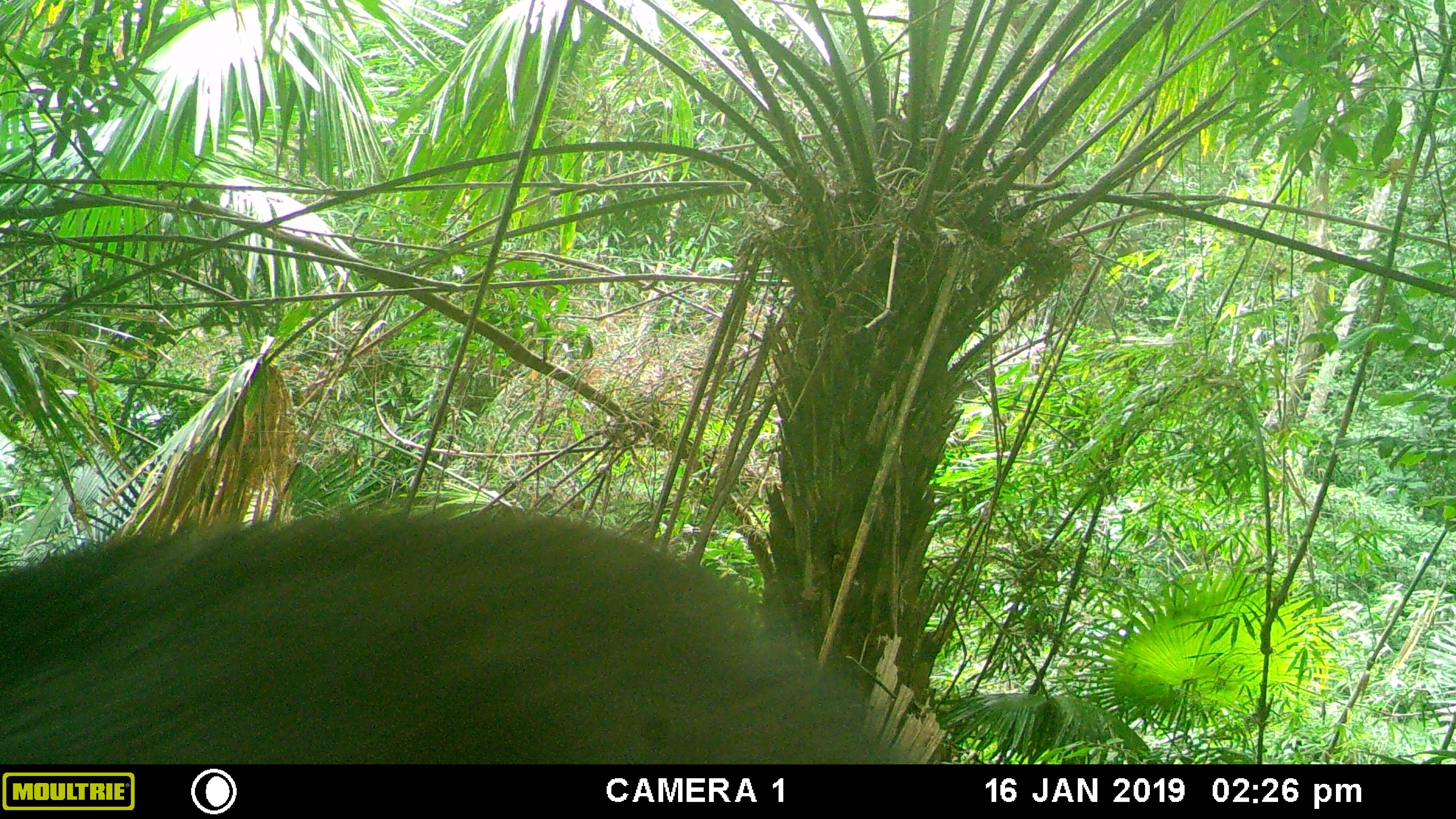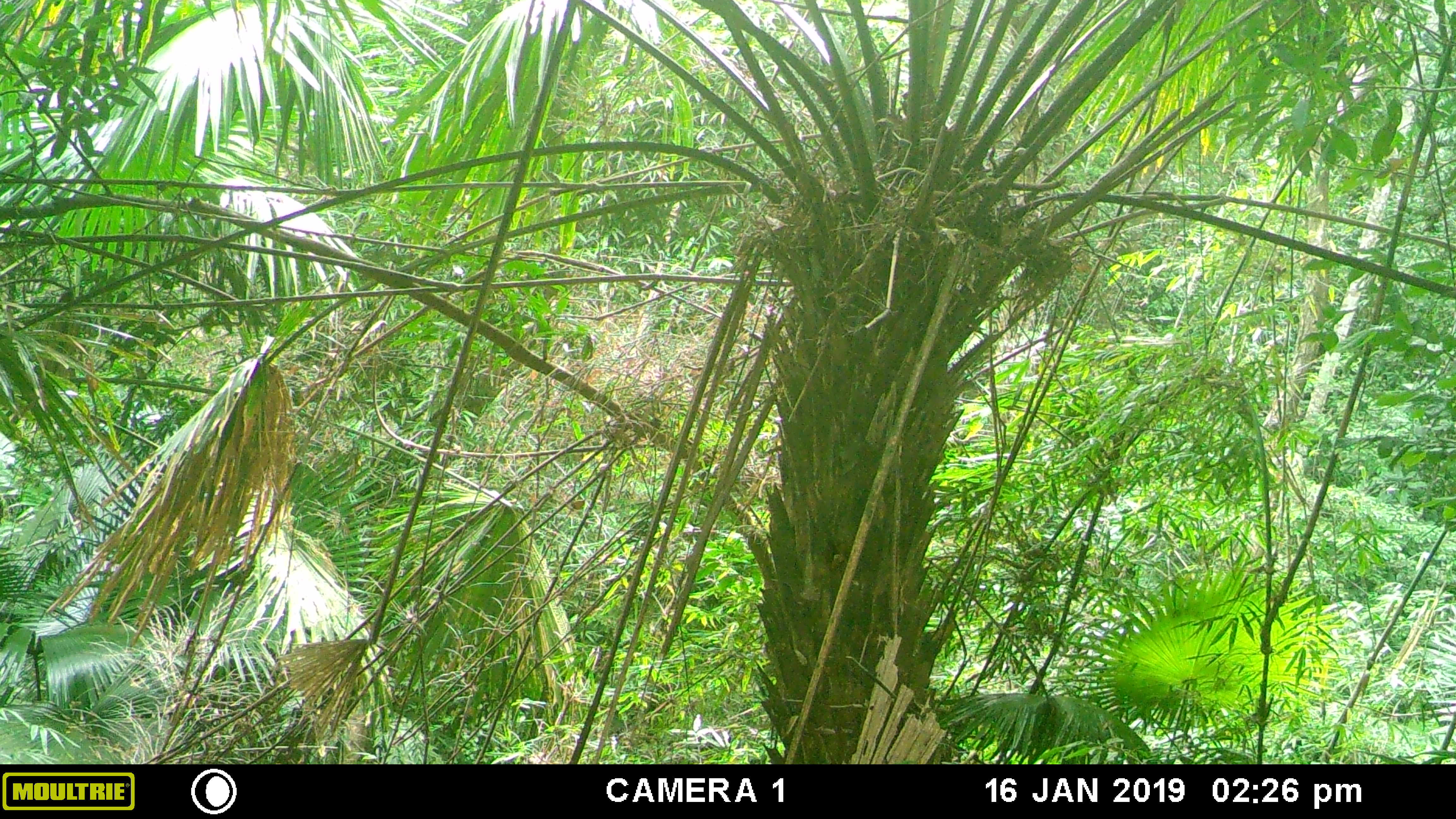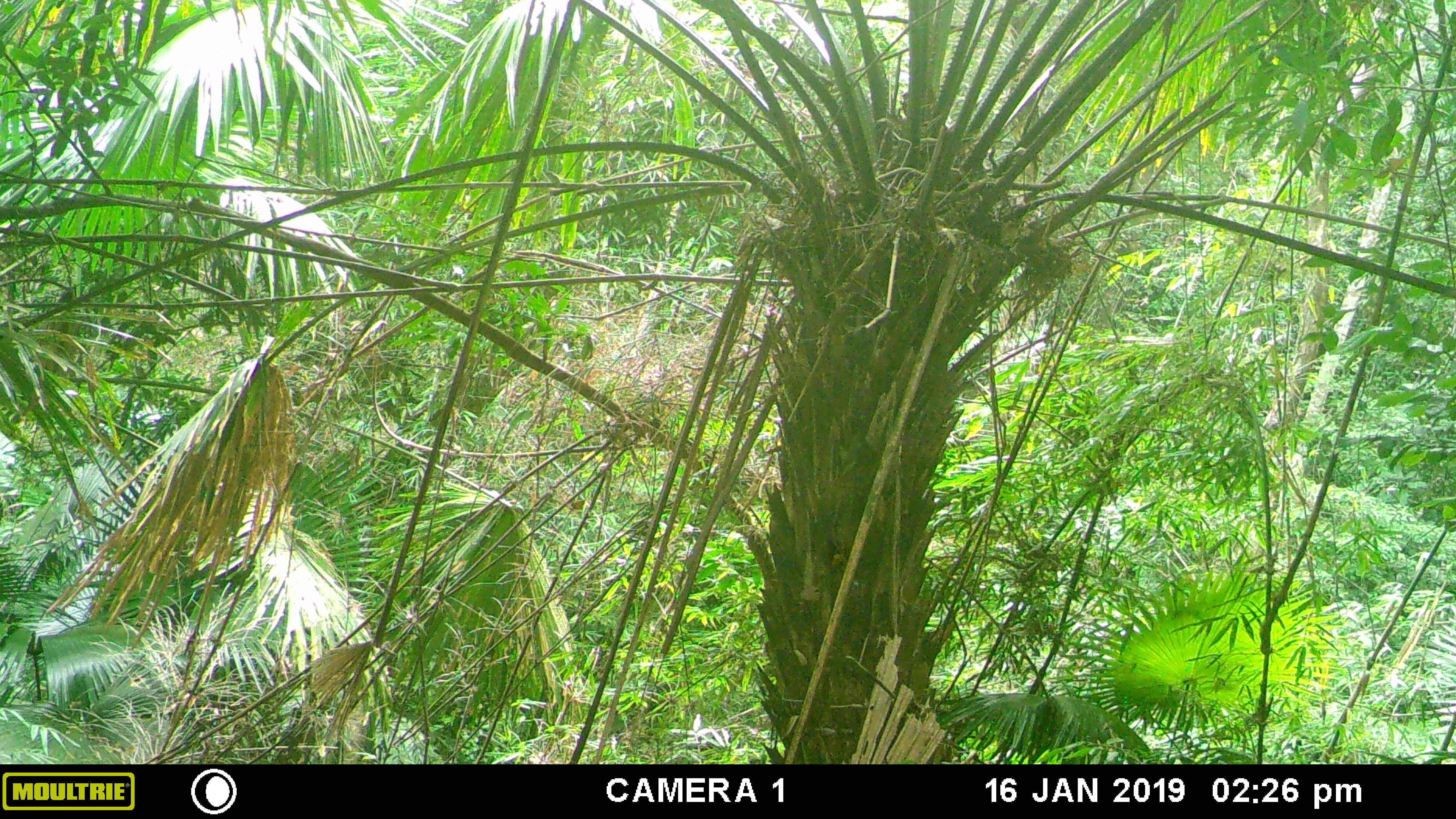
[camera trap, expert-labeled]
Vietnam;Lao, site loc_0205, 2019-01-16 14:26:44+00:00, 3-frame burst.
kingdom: Animalia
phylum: Chordata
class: Mammalia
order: Artiodactyla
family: Suidae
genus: Sus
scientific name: Sus scrofa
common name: eurasian wild pig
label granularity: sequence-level